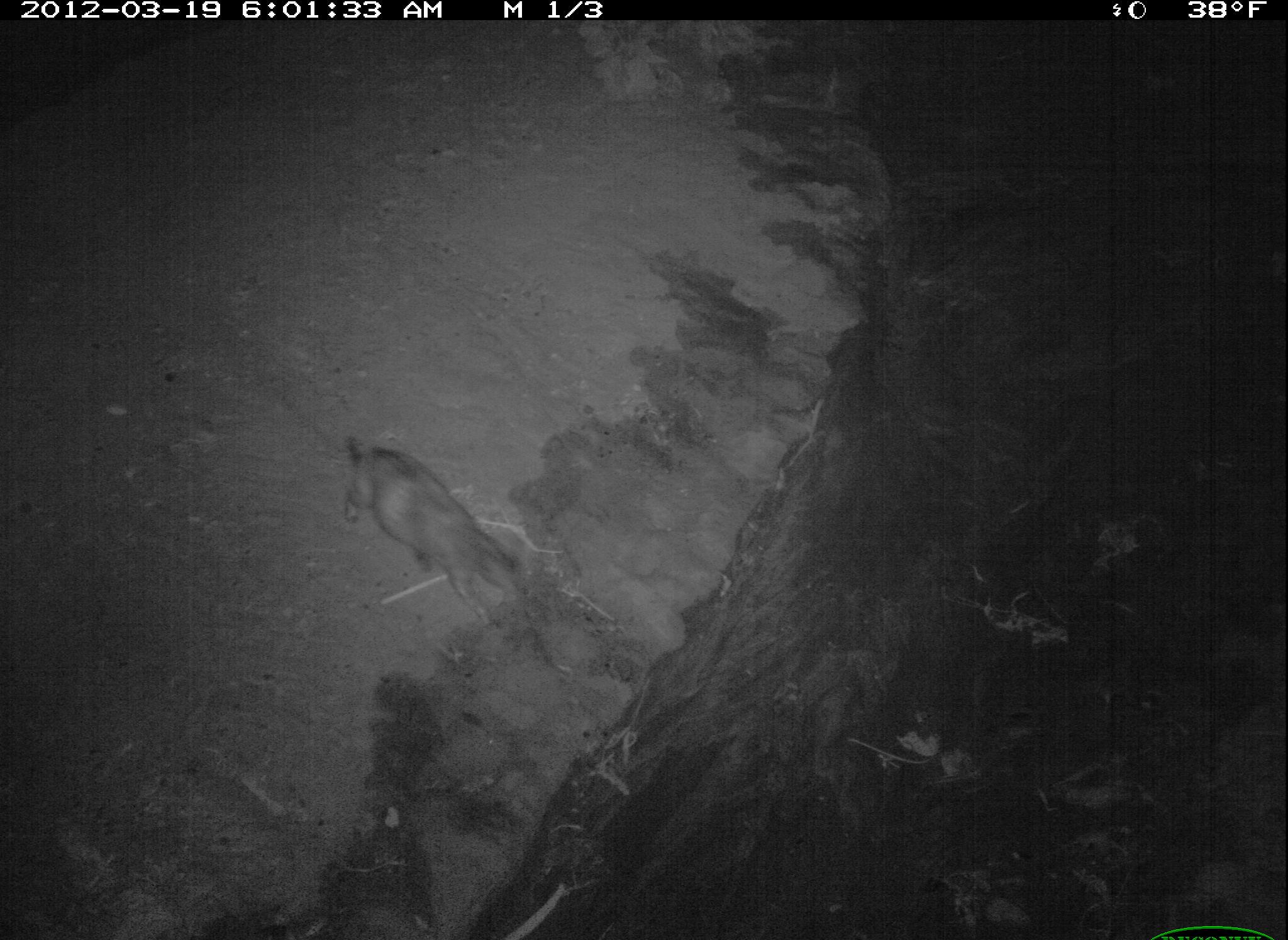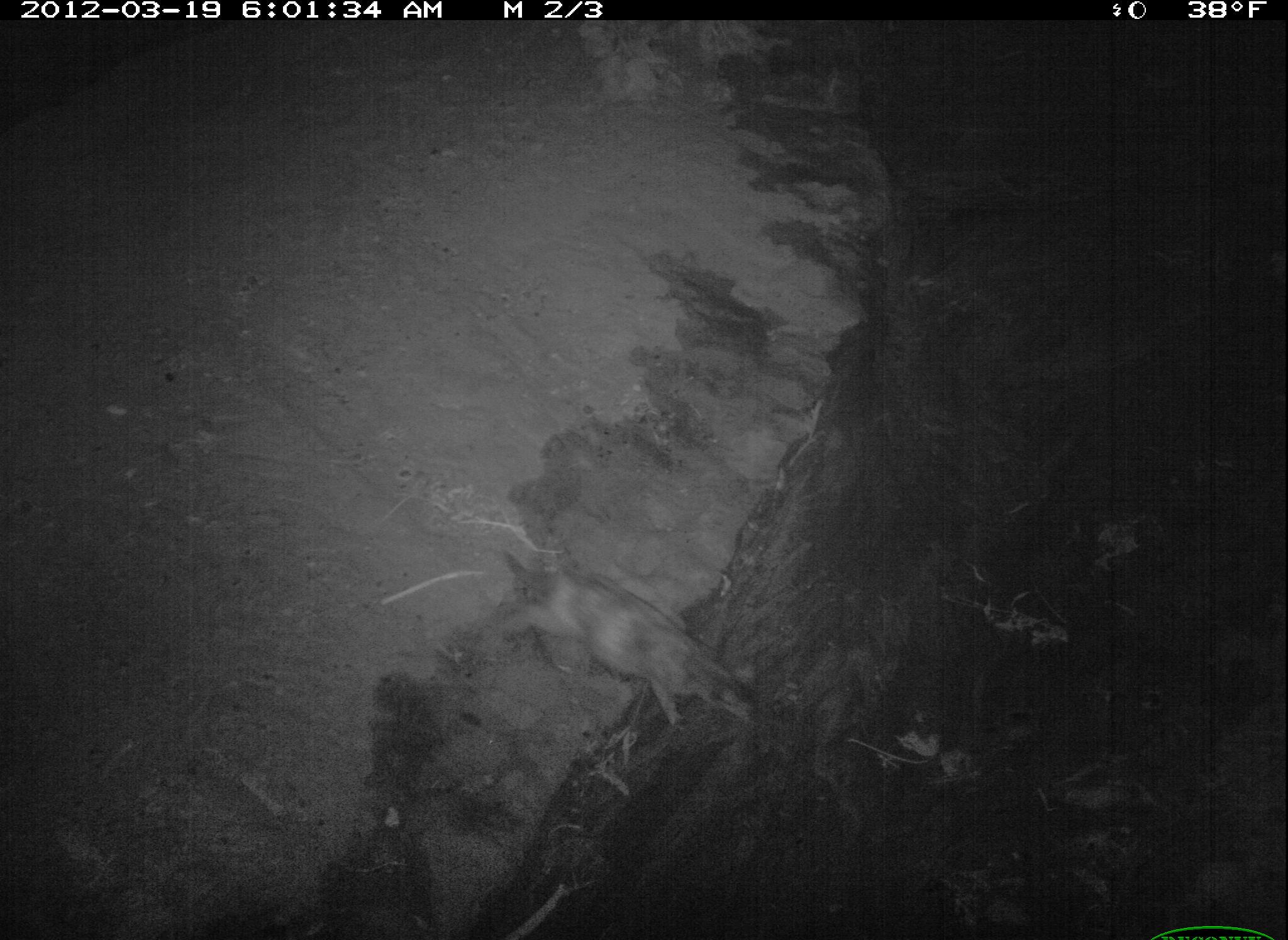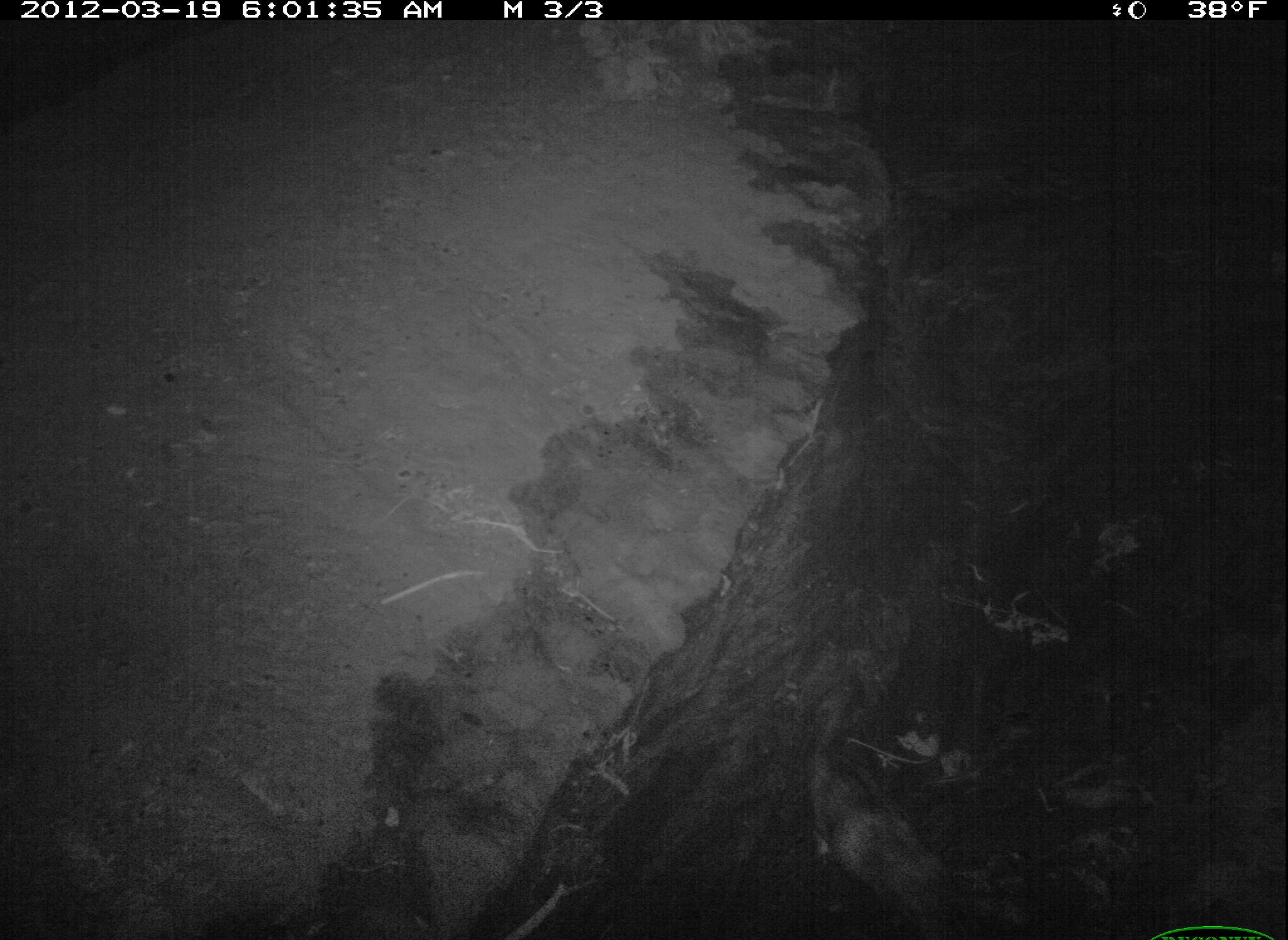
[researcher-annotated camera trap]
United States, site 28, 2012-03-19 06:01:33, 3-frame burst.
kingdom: Animalia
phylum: Chordata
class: Mammalia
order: Carnivora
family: Felidae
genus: Felis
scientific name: Felis catus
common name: cat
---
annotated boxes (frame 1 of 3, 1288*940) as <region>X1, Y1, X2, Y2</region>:
cat: <region>333, 422, 536, 628</region>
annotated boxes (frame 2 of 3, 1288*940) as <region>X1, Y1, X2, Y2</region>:
cat: <region>481, 548, 749, 734</region>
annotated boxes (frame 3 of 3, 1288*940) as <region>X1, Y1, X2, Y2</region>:
cat: <region>802, 717, 969, 933</region>